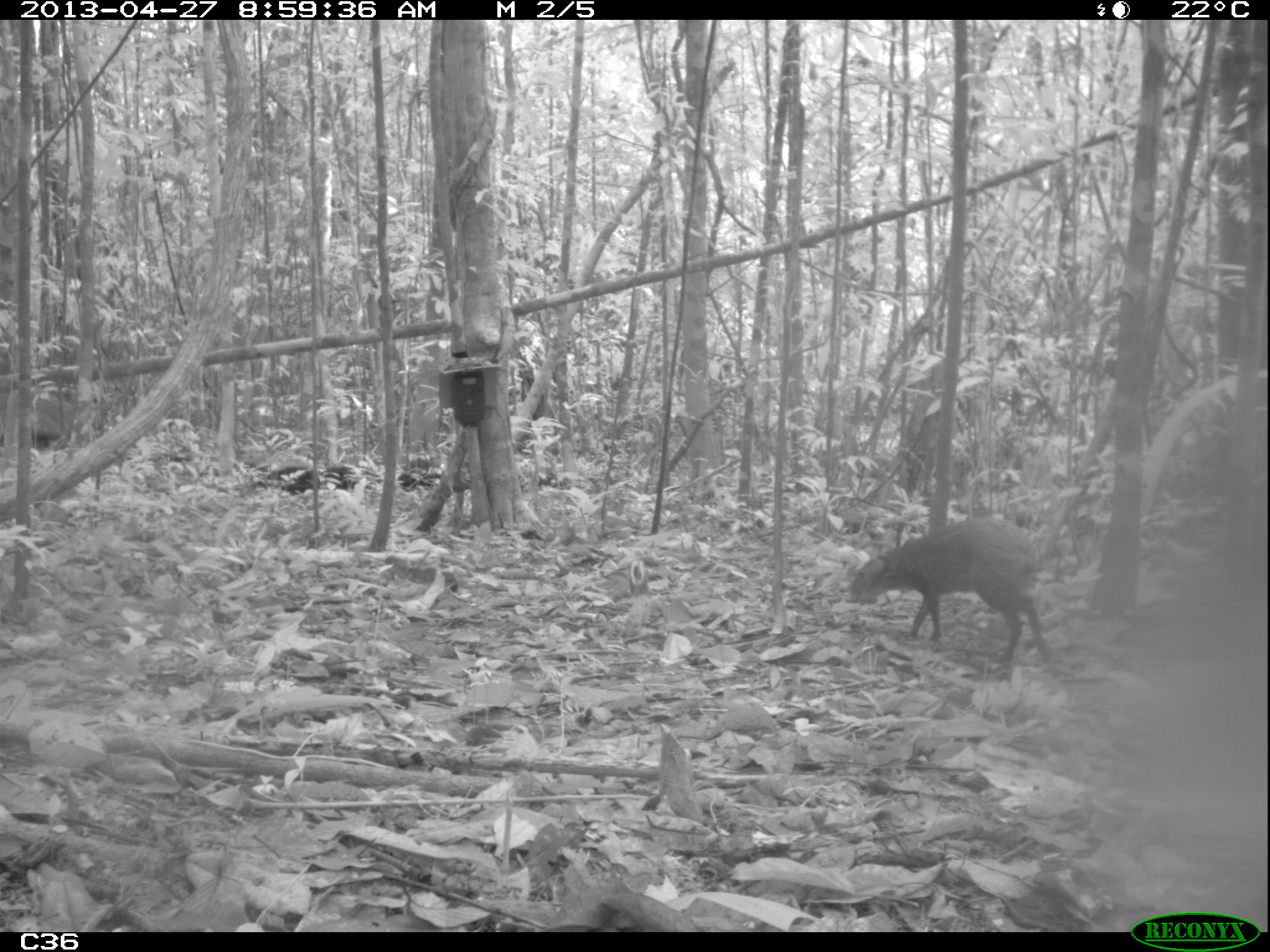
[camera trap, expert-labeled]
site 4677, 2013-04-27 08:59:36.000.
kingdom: Animalia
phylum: Chordata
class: Mammalia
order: Rodentia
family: Dasyproctidae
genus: Dasyprocta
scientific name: Dasyprocta leporina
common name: red-rumped agouti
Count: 1.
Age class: adult.